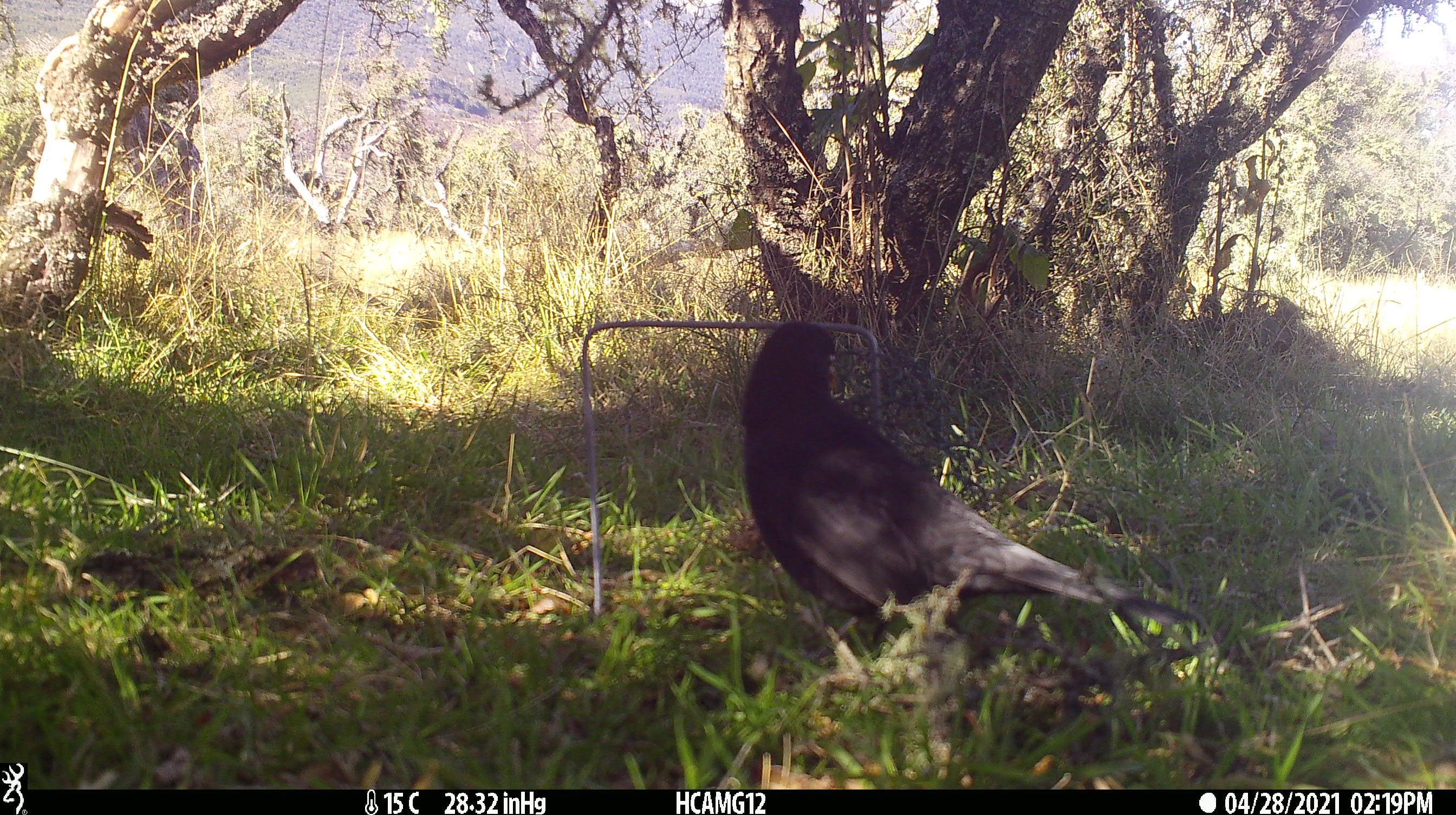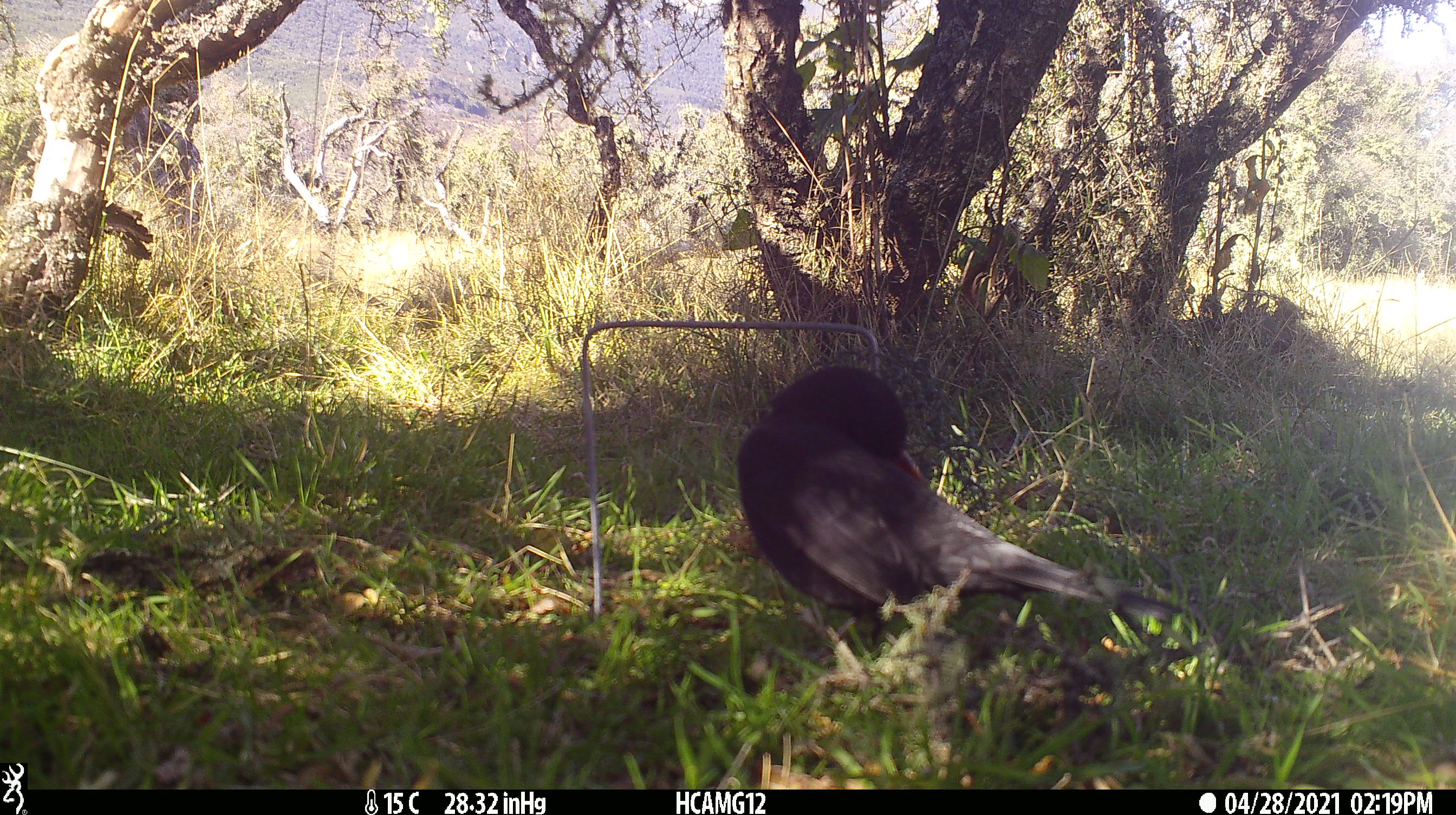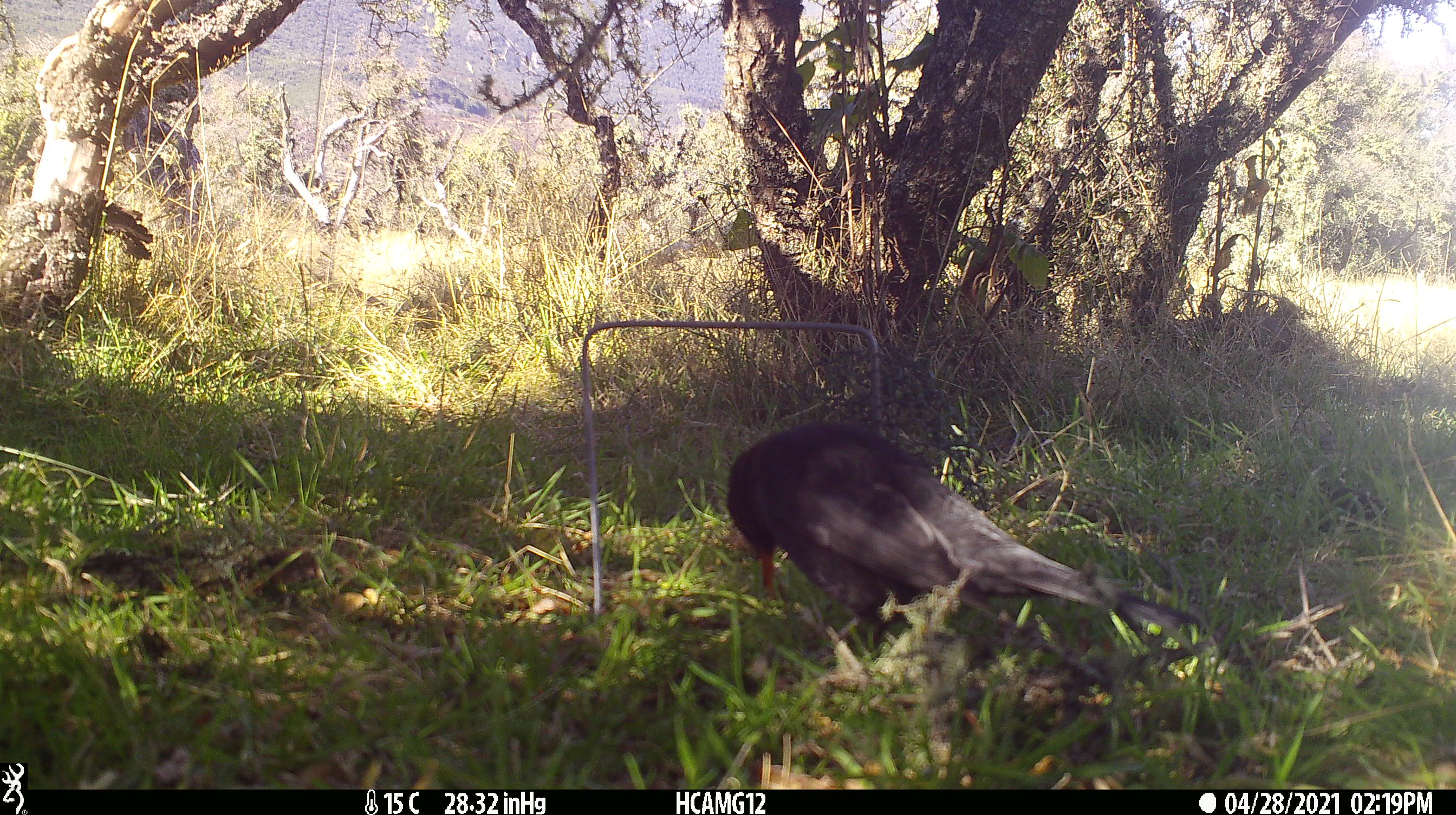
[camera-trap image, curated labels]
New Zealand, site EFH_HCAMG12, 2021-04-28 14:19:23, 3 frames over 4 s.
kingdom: Animalia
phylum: Chordata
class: Aves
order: Passeriformes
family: Turdidae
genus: Turdus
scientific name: Turdus merula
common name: eurasian blackbird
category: blackbird